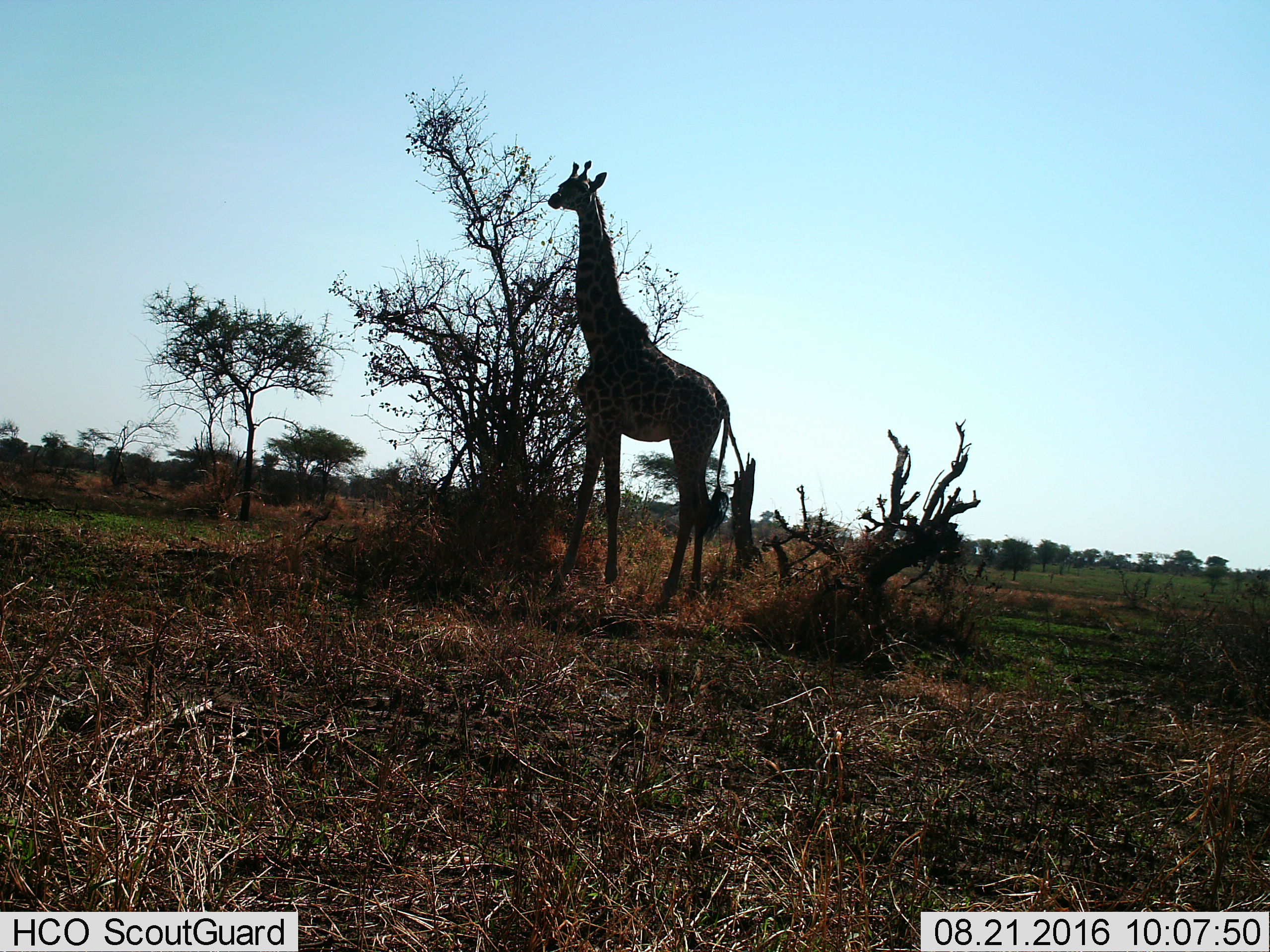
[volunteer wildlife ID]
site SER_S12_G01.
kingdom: Animalia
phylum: Chordata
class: Mammalia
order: Artiodactyla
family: Giraffidae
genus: Giraffa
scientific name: Giraffa camelopardalis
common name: giraffe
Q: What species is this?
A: Giraffe (Giraffa camelopardalis).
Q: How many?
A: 1.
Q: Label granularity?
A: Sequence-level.